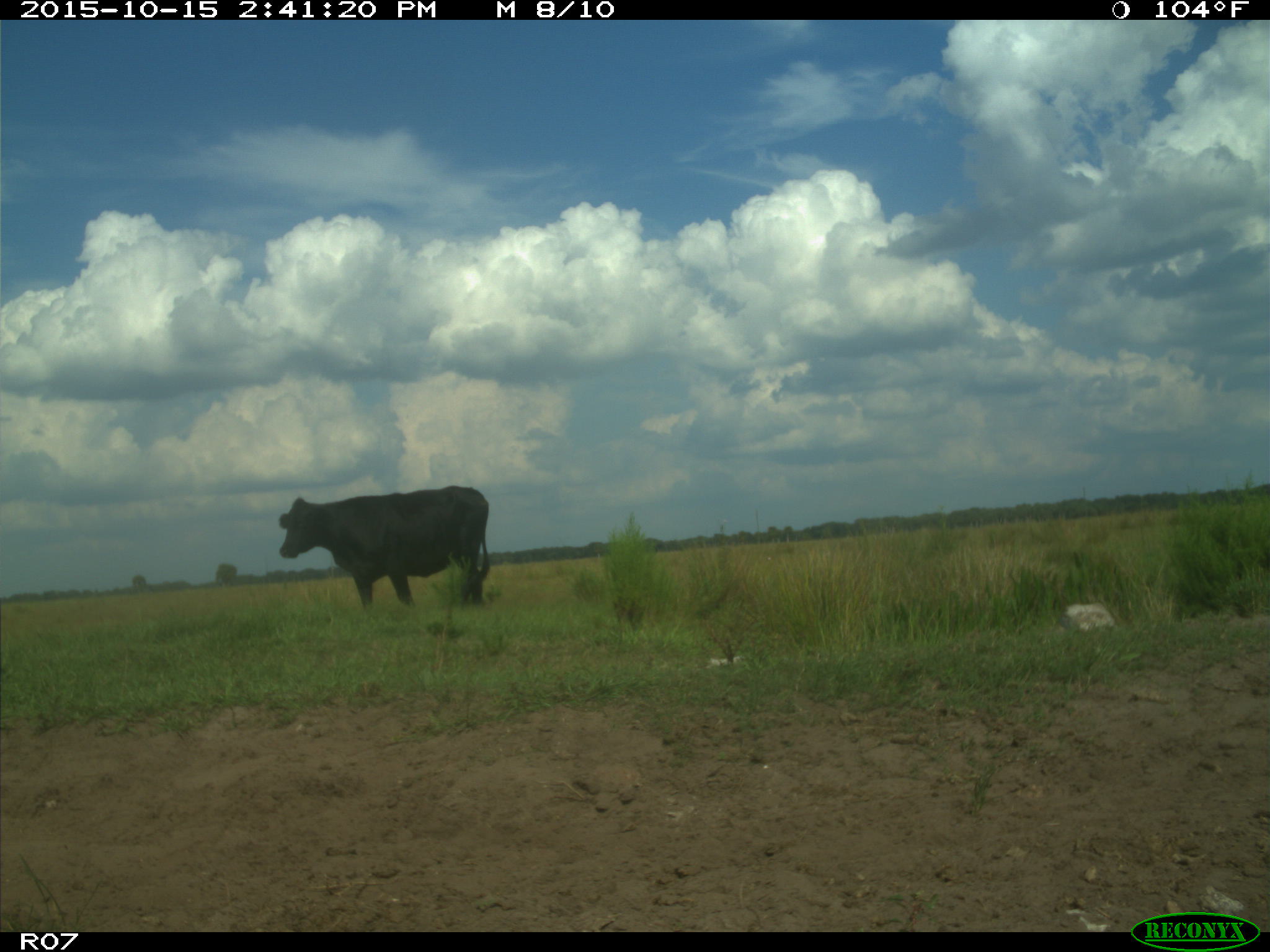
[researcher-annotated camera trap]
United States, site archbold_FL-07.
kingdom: Animalia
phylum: Chordata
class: Mammalia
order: Artiodactyla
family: Bovidae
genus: Bos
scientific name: Bos taurus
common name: domestic cow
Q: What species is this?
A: Bos taurus (domestic cow).